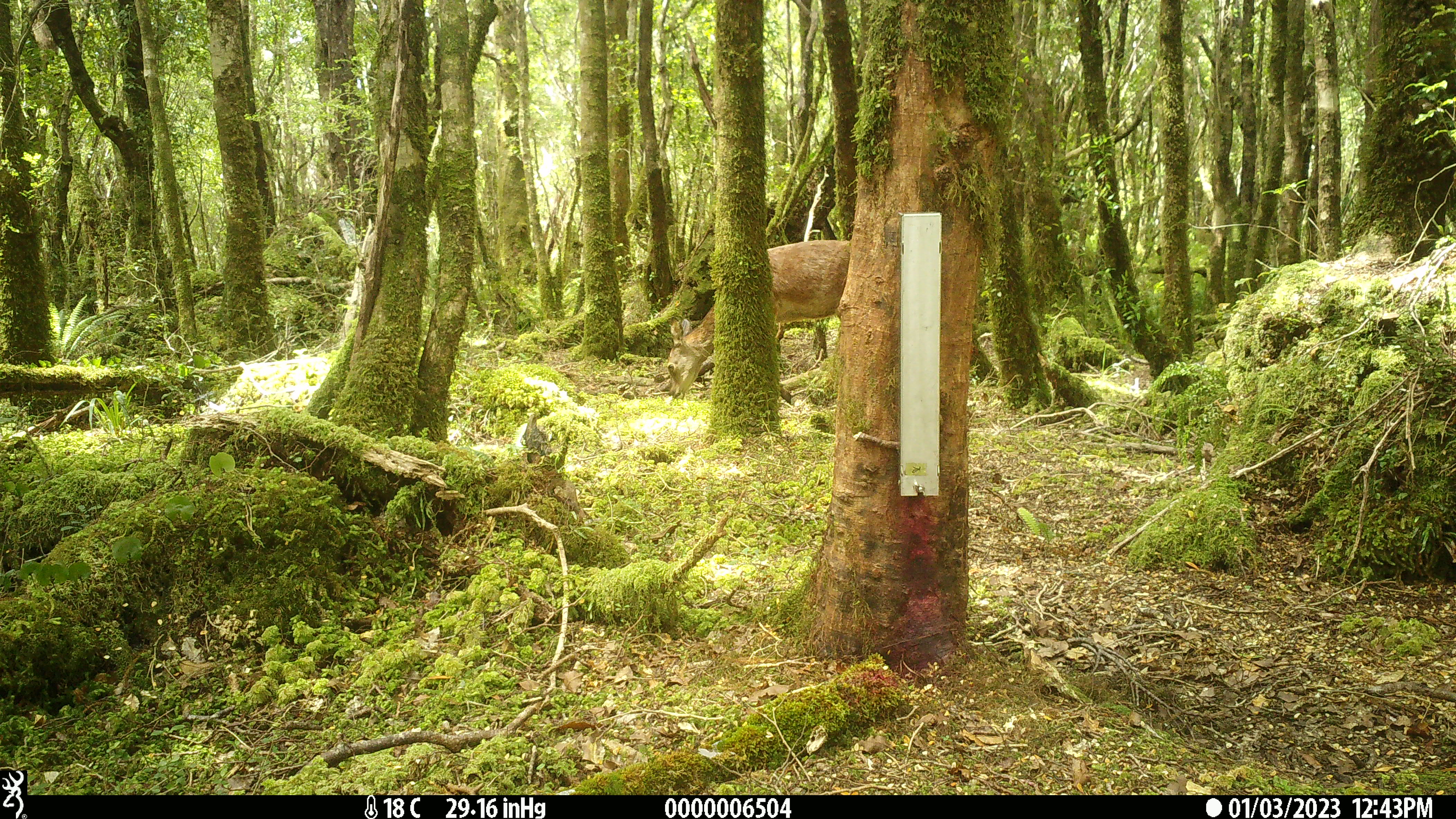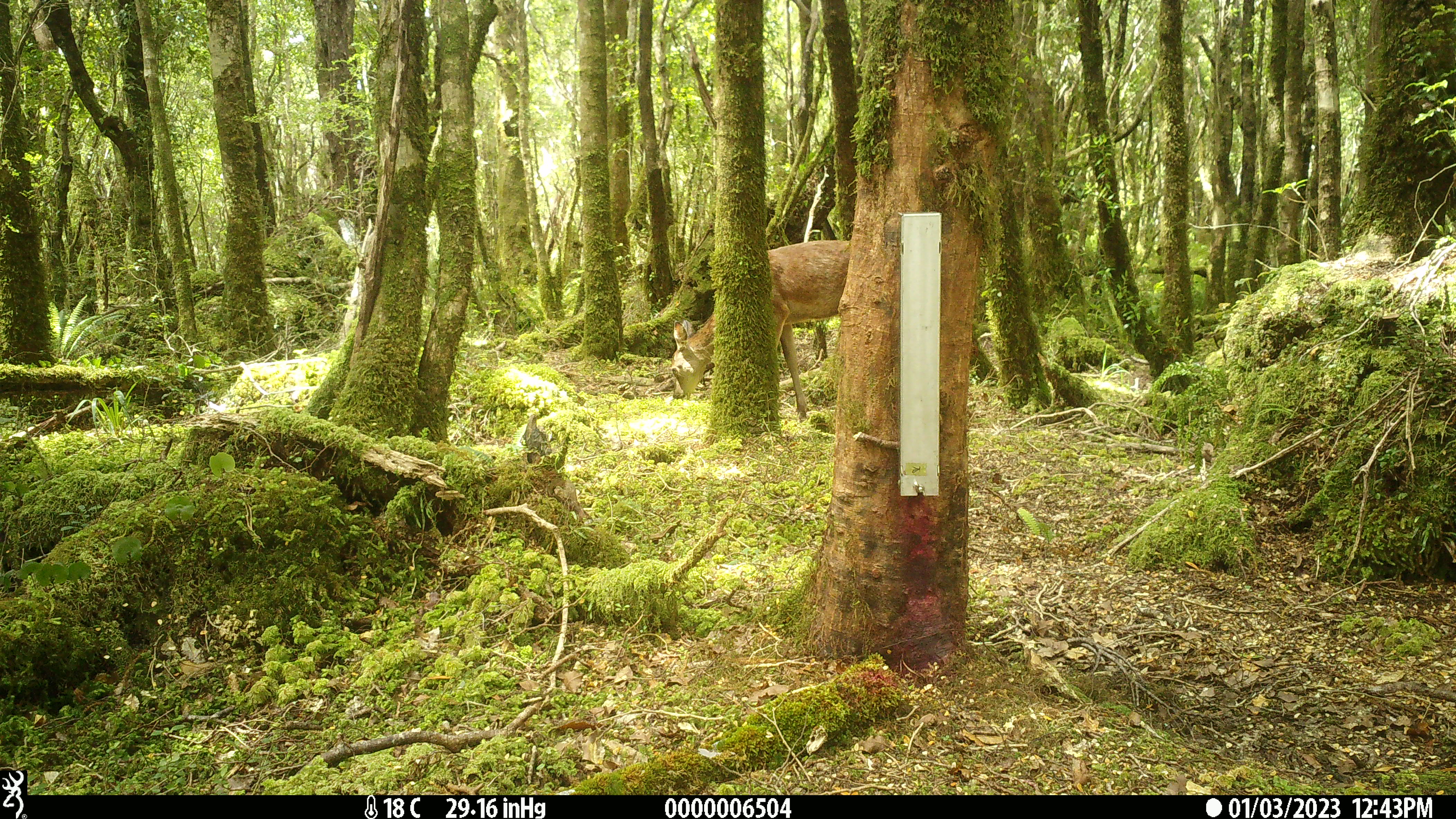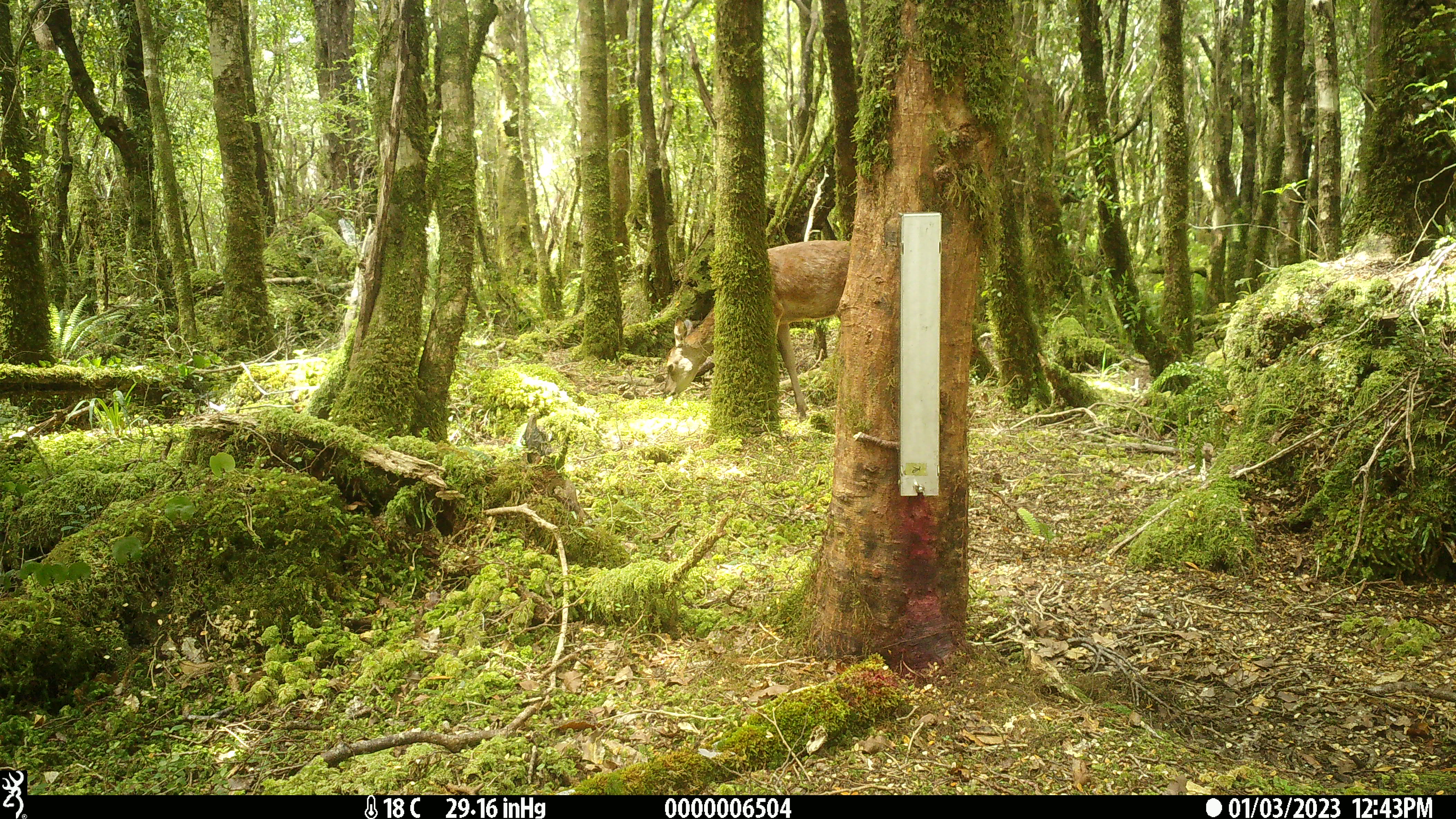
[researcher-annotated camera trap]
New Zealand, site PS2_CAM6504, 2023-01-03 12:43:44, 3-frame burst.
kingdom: Animalia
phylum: Chordata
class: Mammalia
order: Artiodactyla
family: Cervidae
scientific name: Cervidae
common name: deer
Deer (Cervidae).